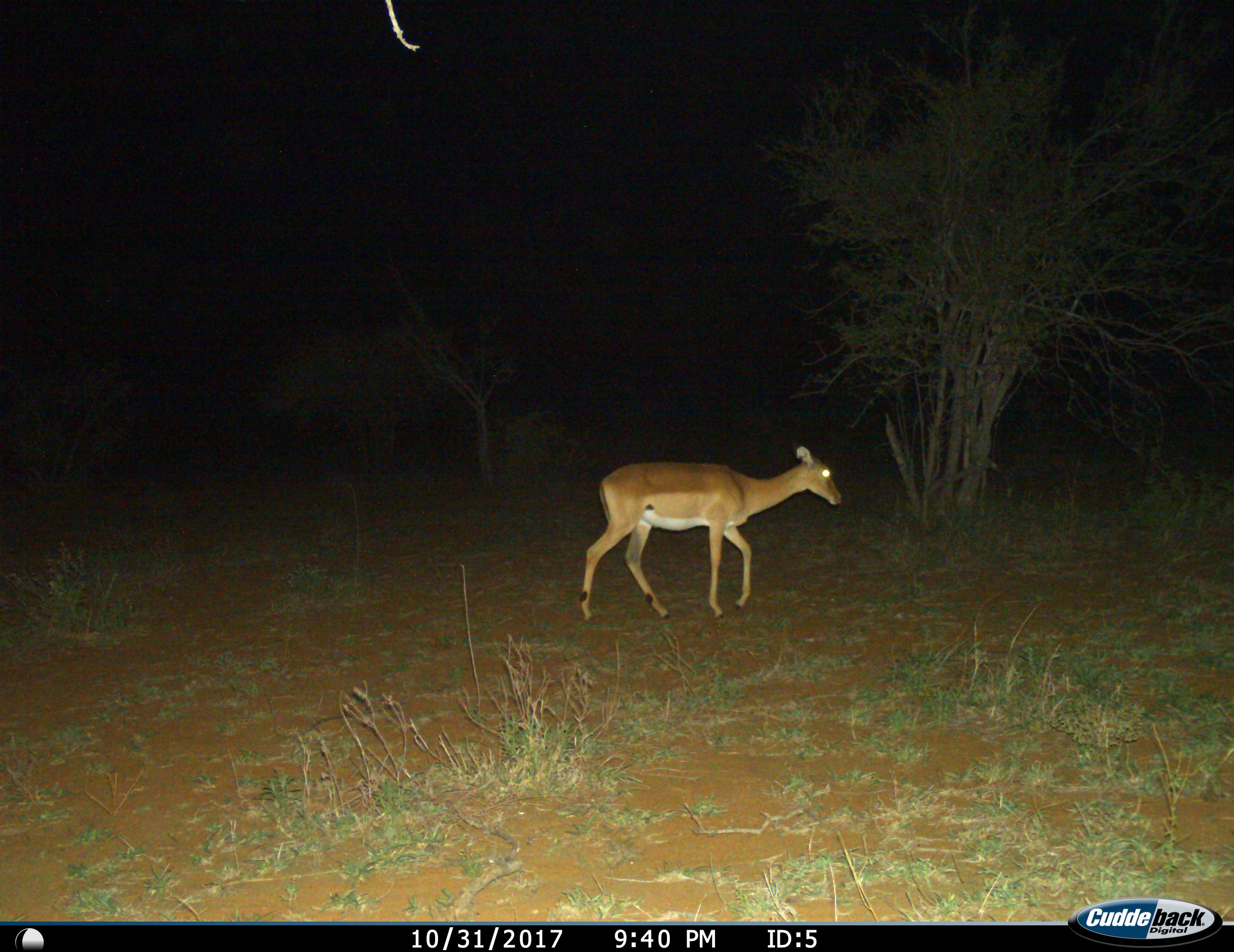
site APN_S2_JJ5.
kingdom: Animalia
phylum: Chordata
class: Mammalia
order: Artiodactyla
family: Bovidae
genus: Aepyceros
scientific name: Aepyceros melampus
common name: impala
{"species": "impala (Aepyceros melampus)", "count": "1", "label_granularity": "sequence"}